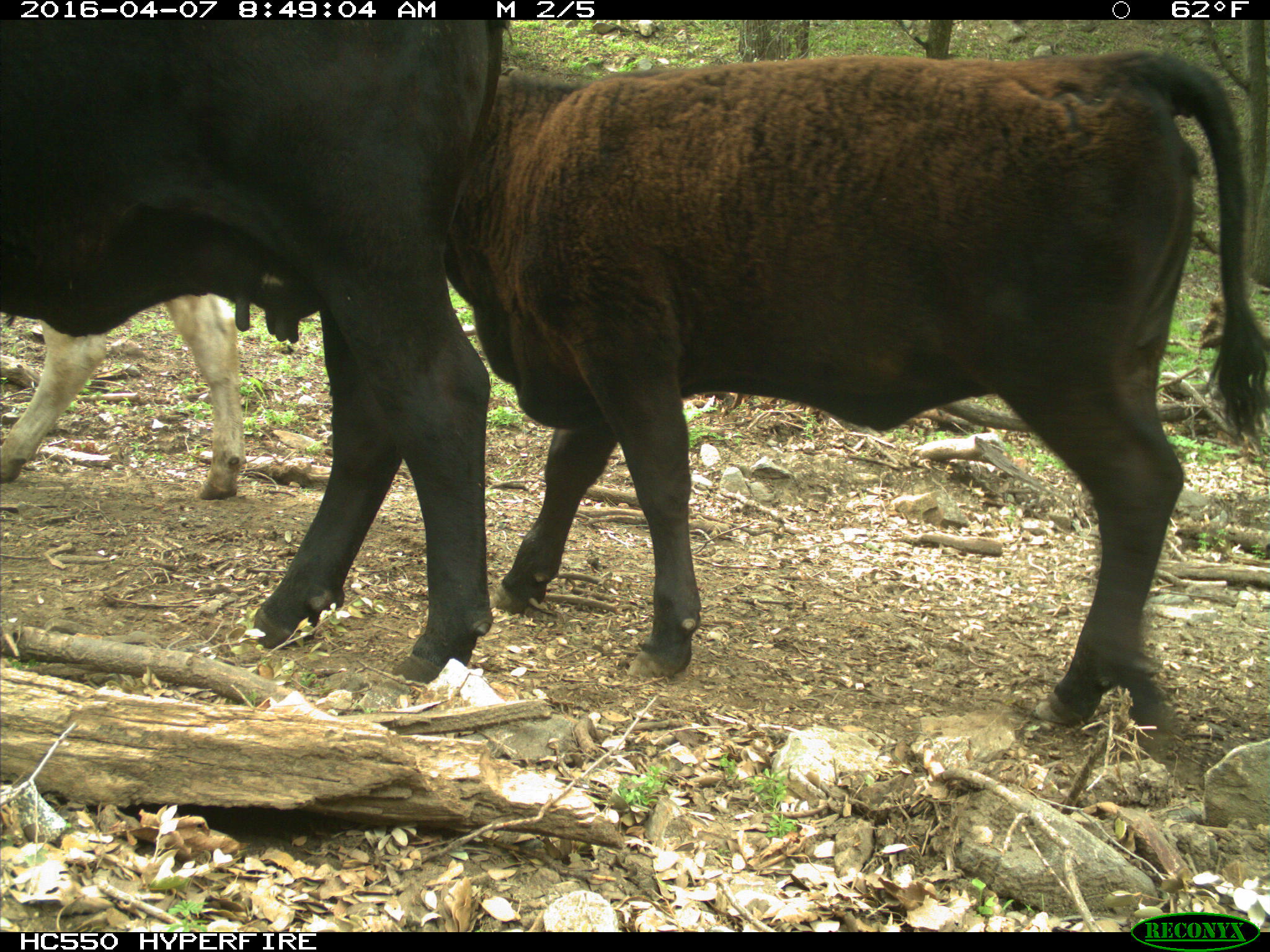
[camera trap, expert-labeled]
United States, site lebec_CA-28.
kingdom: Animalia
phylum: Chordata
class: Mammalia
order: Artiodactyla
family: Bovidae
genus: Bos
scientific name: Bos taurus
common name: domestic cow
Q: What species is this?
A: Bos taurus (domestic cow).